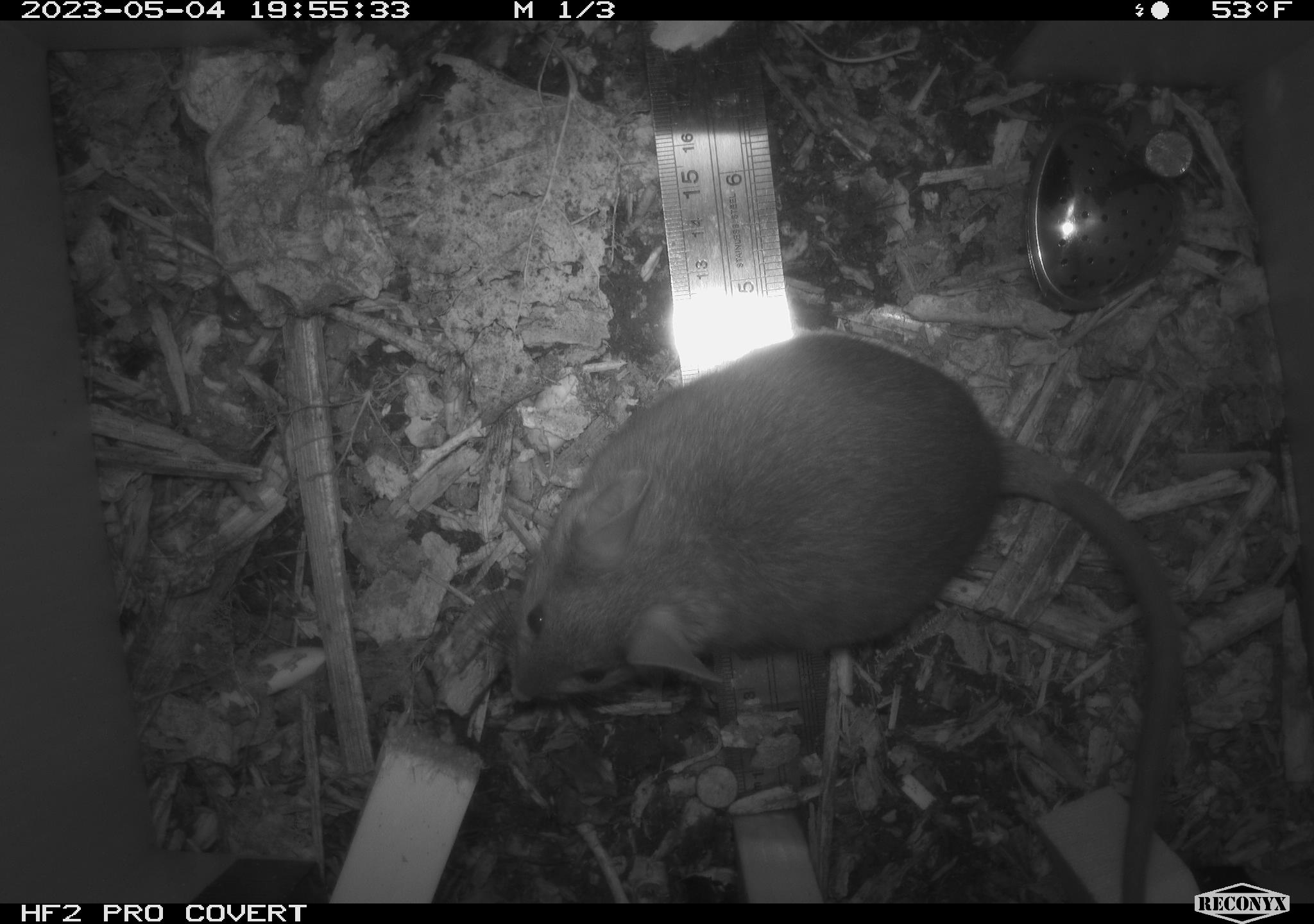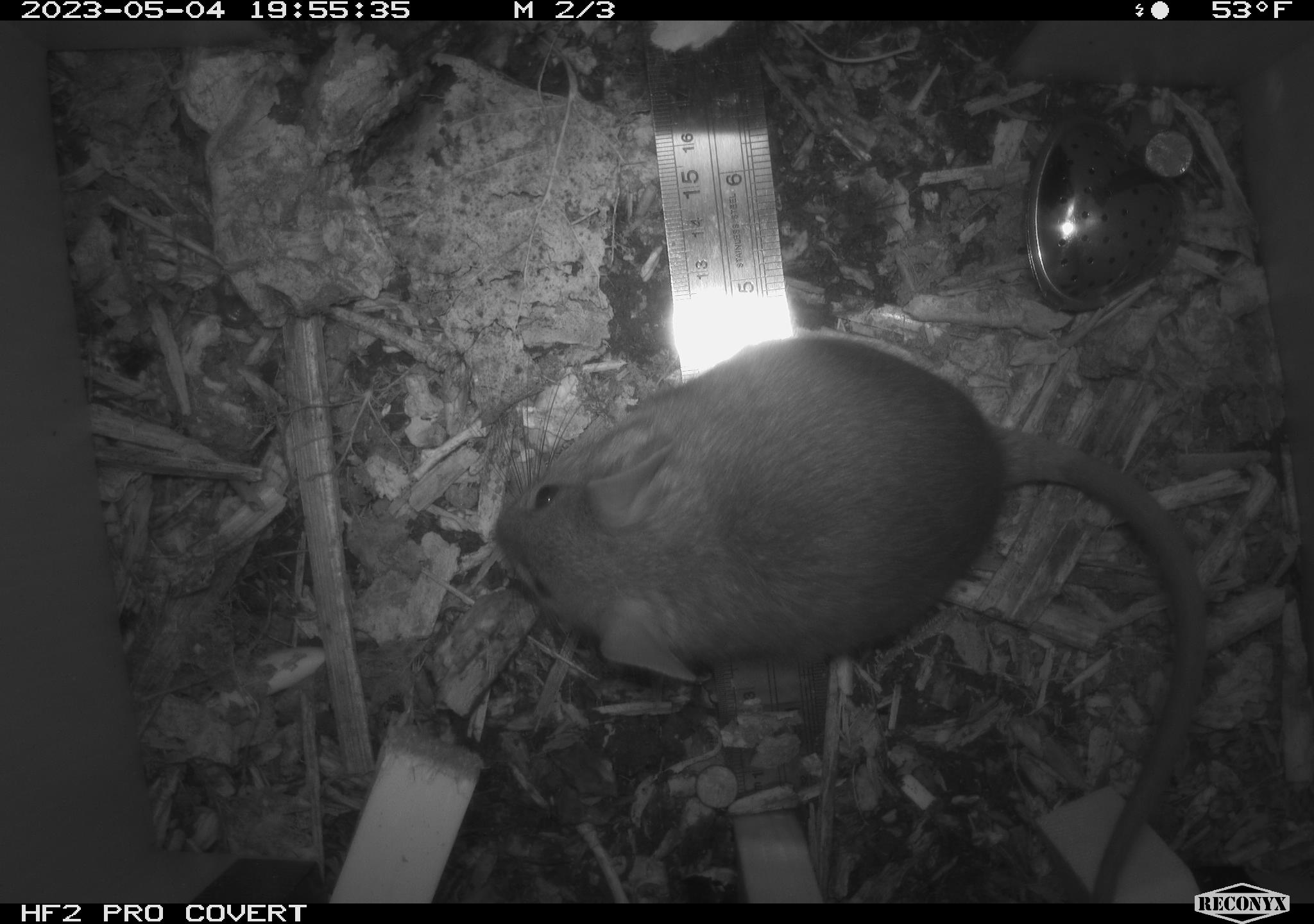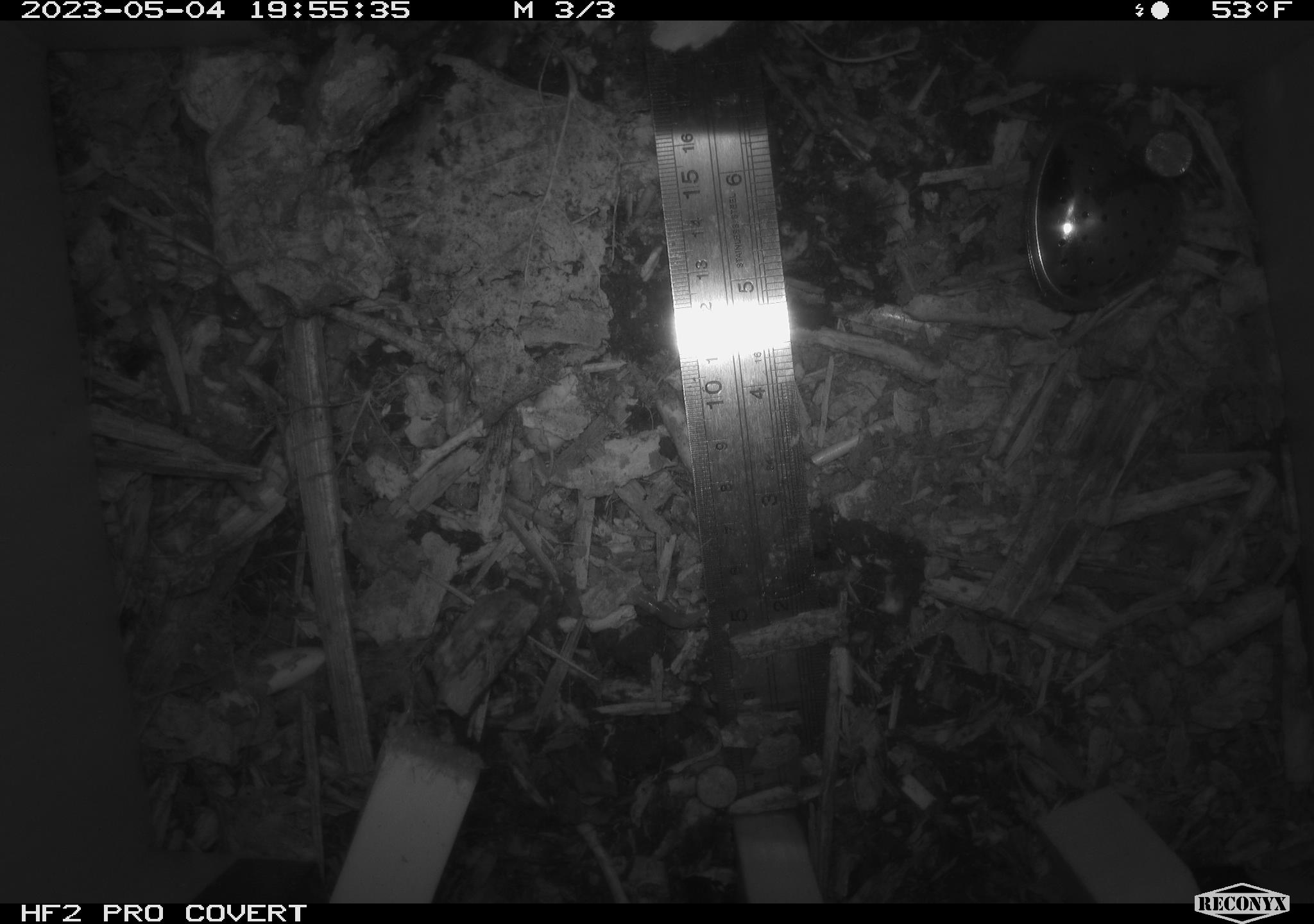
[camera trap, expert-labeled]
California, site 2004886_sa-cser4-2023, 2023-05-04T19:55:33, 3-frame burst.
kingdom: Animalia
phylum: Chordata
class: Mammalia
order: Rodentia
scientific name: Rodentia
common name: woodrat or rat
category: woodrat or rat species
Woodrat or rat species (woodrat or rat) (Rodentia).